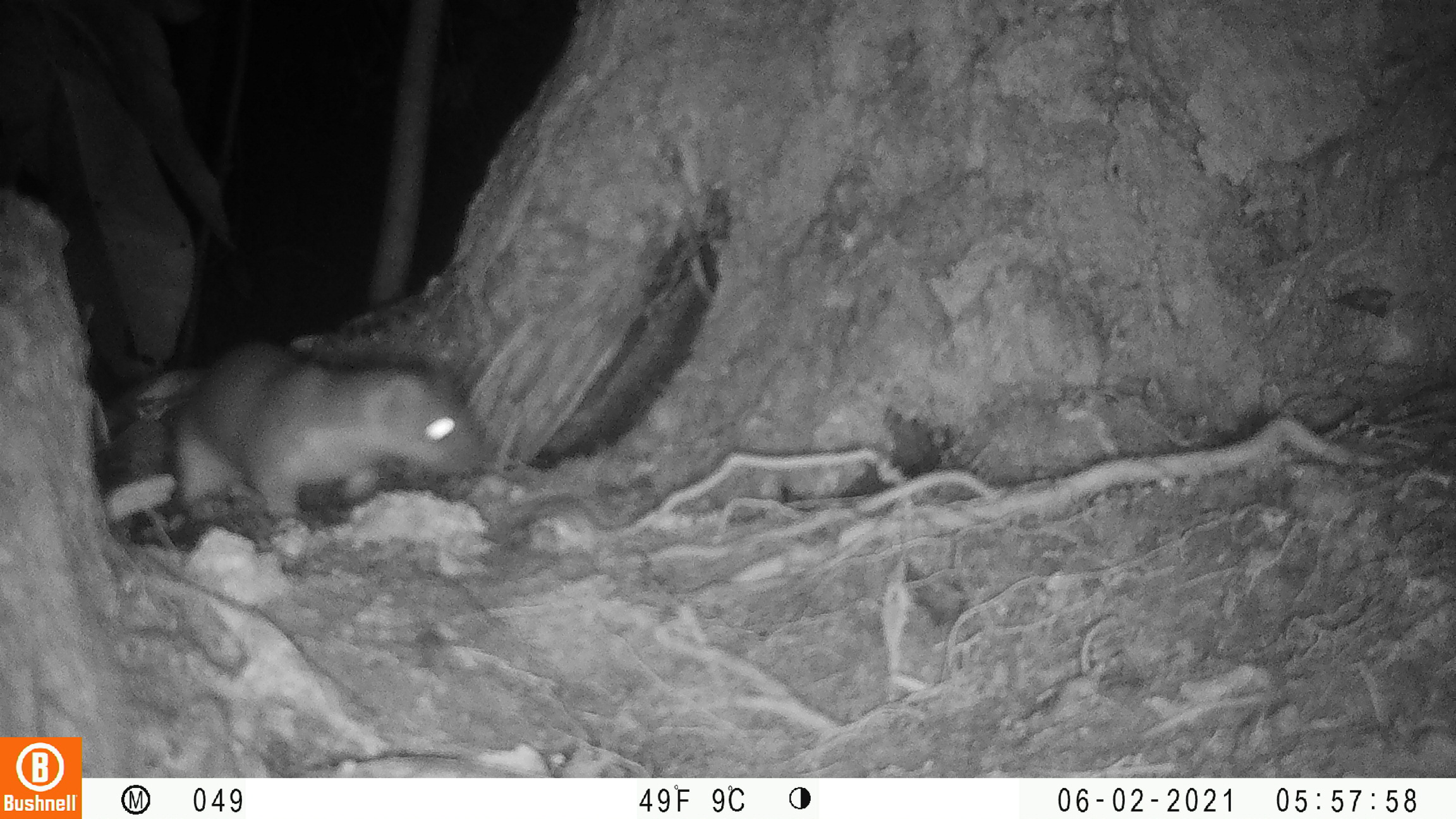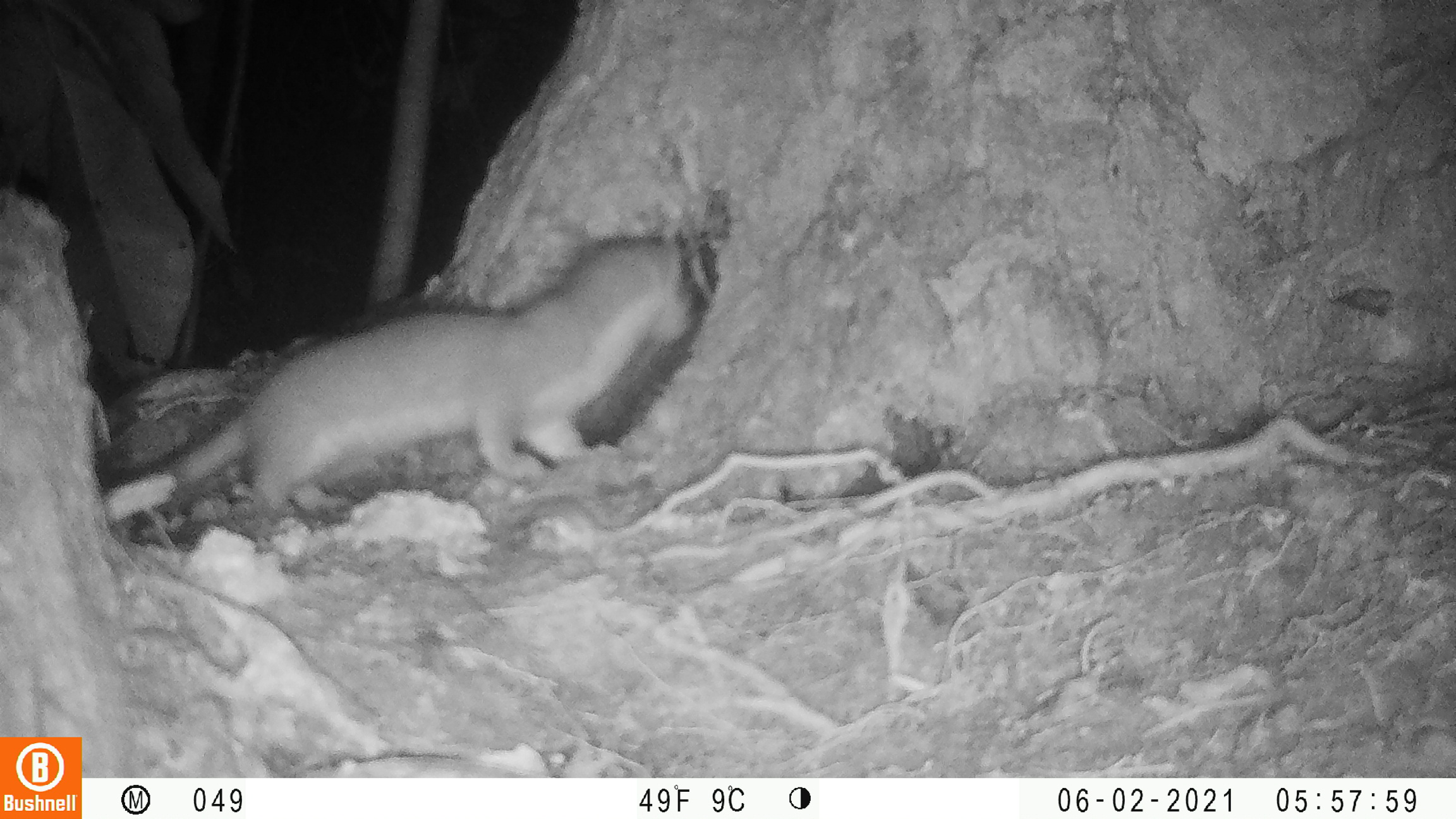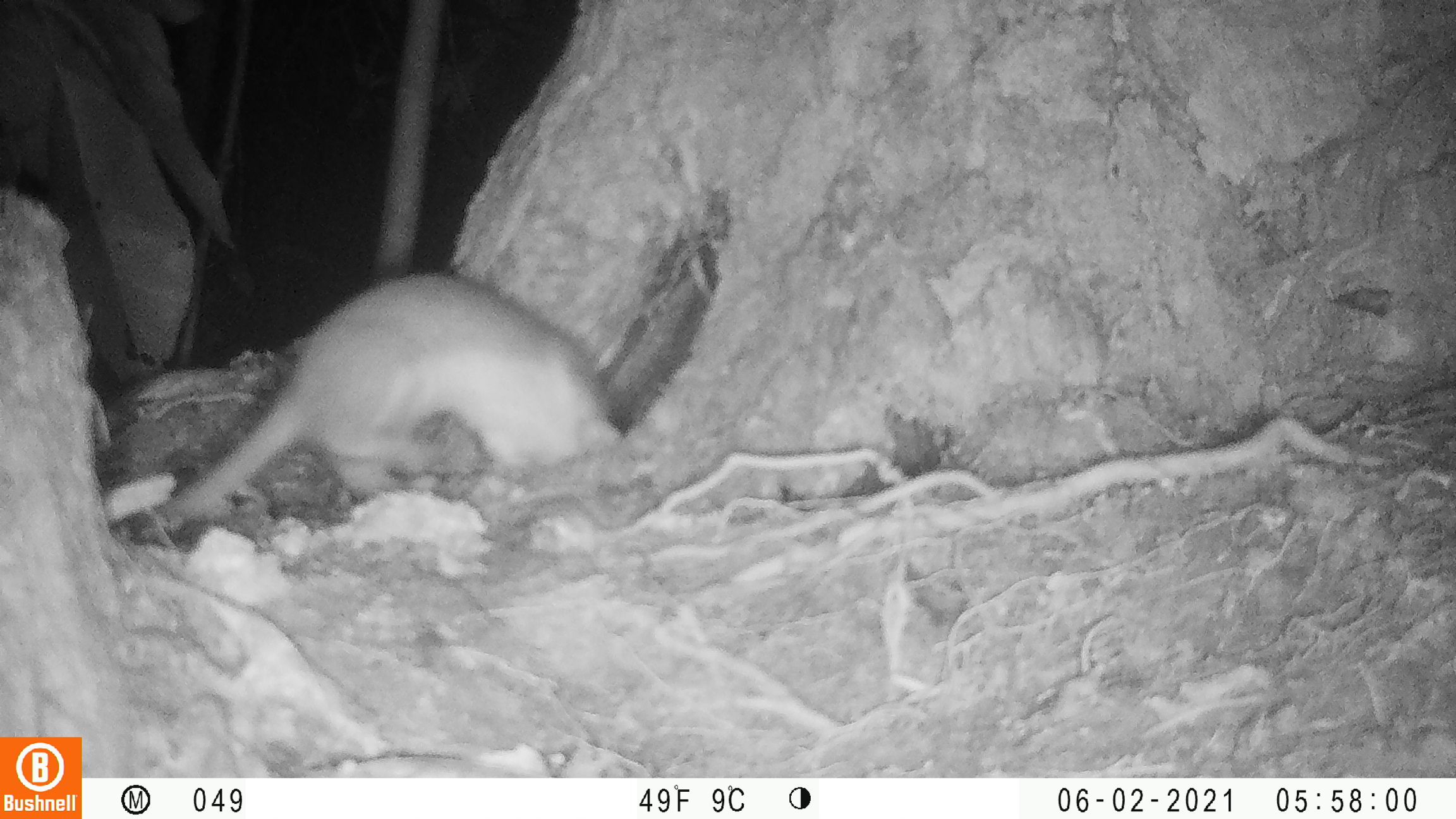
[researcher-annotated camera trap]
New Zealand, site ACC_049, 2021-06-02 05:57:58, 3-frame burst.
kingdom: Animalia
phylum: Chordata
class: Mammalia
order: Carnivora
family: Mustelidae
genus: Mustela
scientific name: Mustela erminea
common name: stoat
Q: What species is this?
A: Stoat (Mustela erminea).